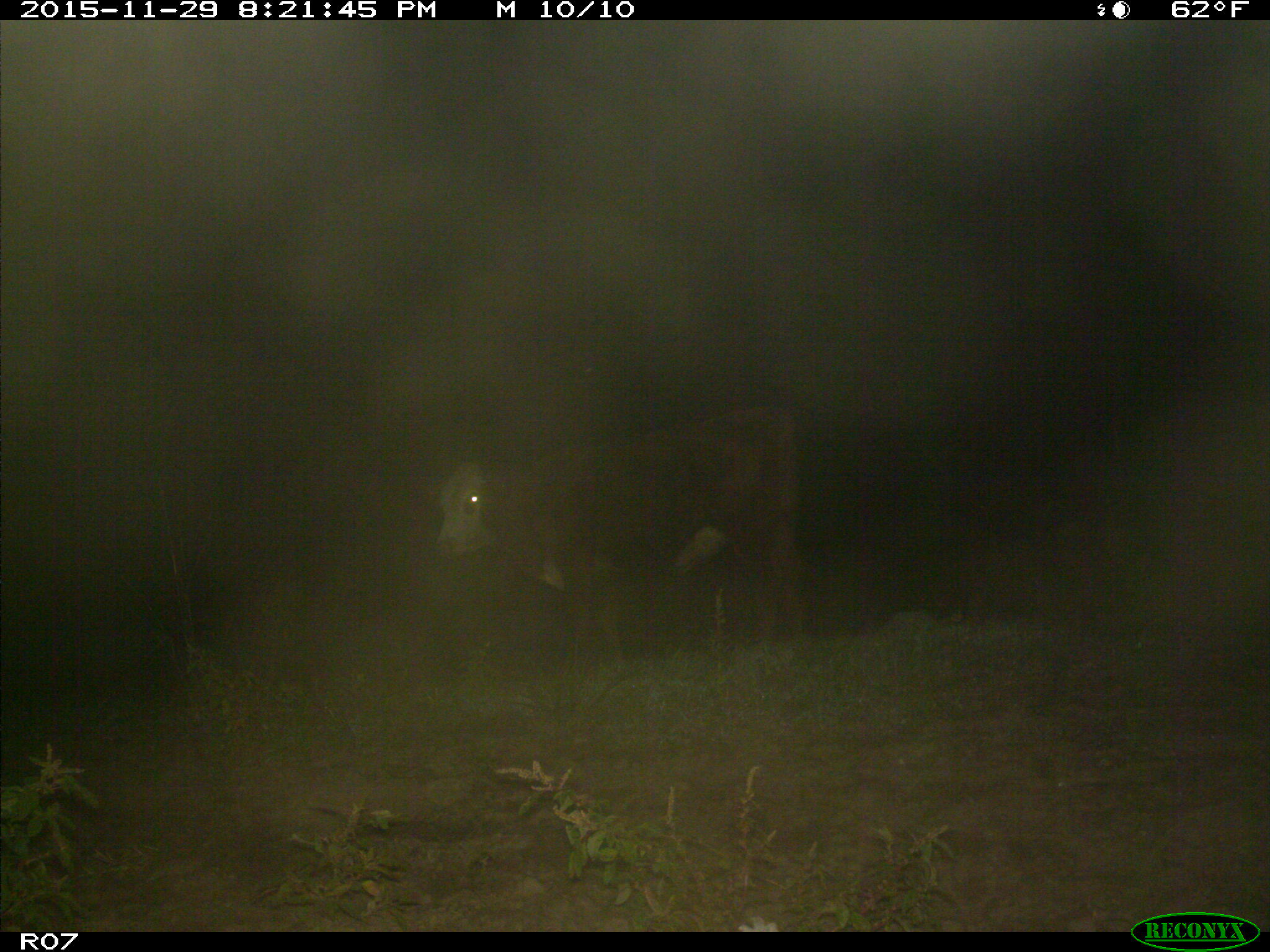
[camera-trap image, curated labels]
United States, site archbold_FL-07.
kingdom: Animalia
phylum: Chordata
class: Mammalia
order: Artiodactyla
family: Bovidae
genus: Bos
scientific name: Bos taurus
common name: domestic cow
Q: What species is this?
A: Bos taurus (domestic cow).